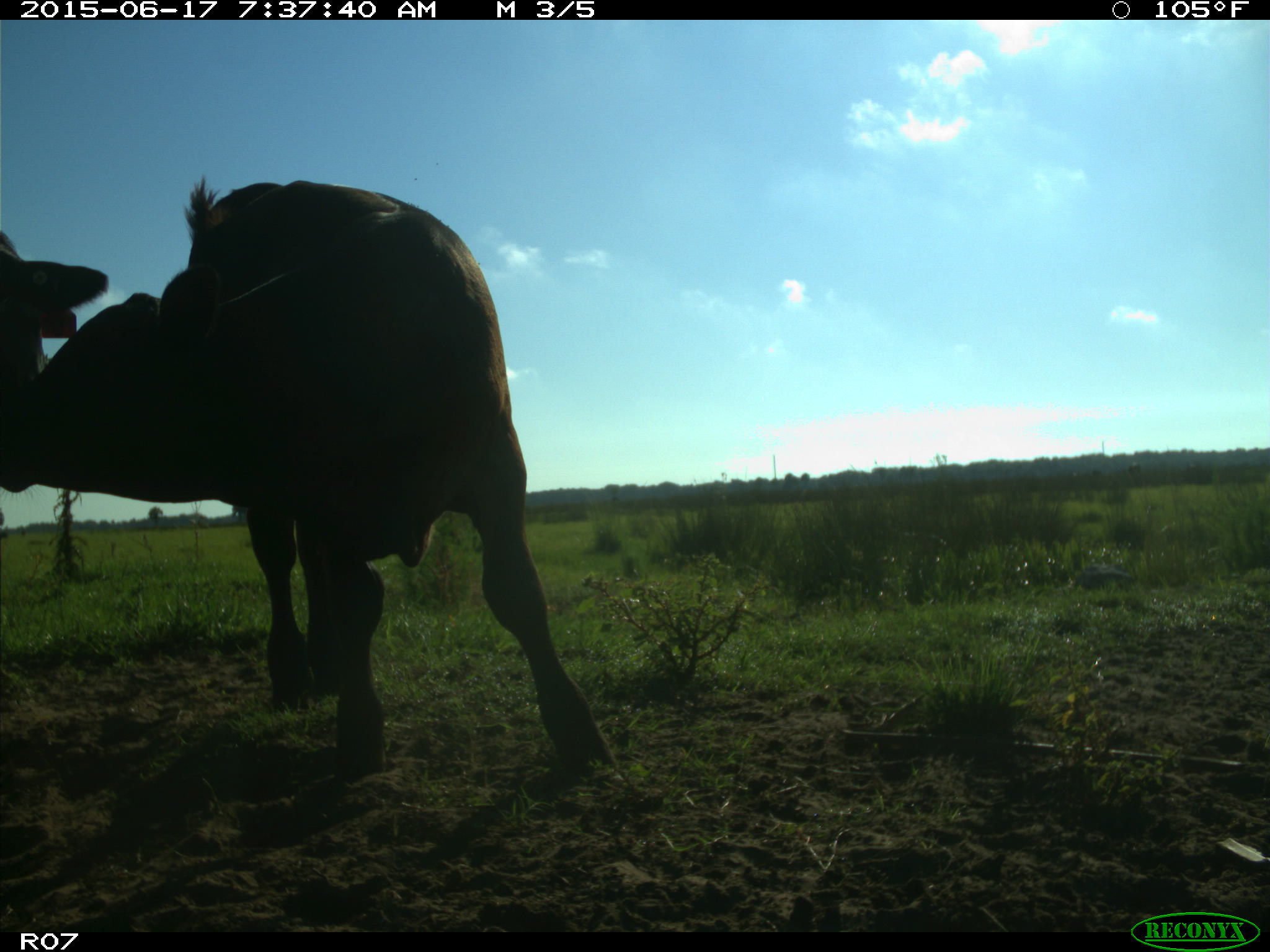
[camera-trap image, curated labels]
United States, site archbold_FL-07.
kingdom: Animalia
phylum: Chordata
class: Mammalia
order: Artiodactyla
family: Bovidae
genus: Bos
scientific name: Bos taurus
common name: domestic cow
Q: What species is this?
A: Bos taurus (domestic cow).